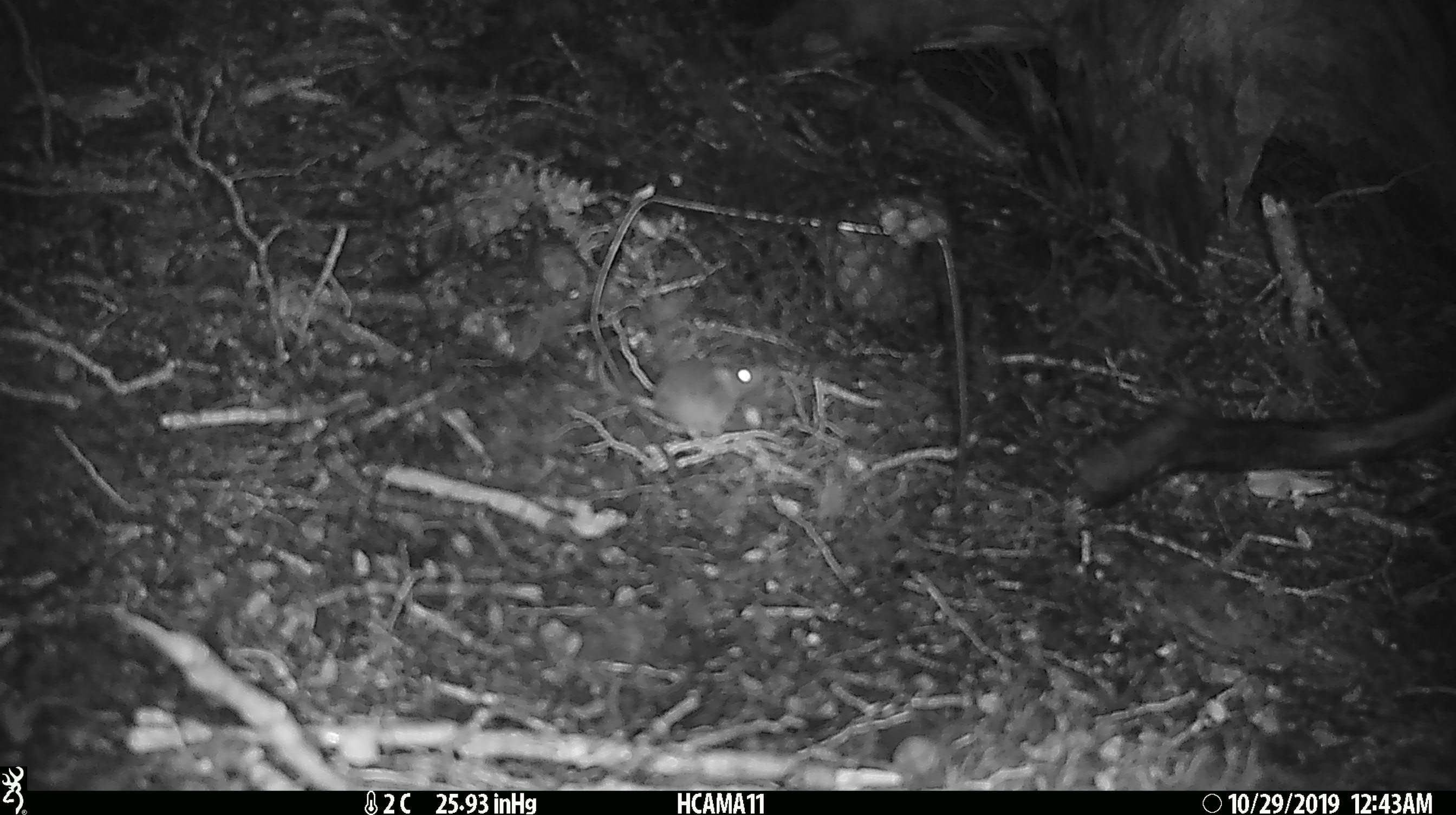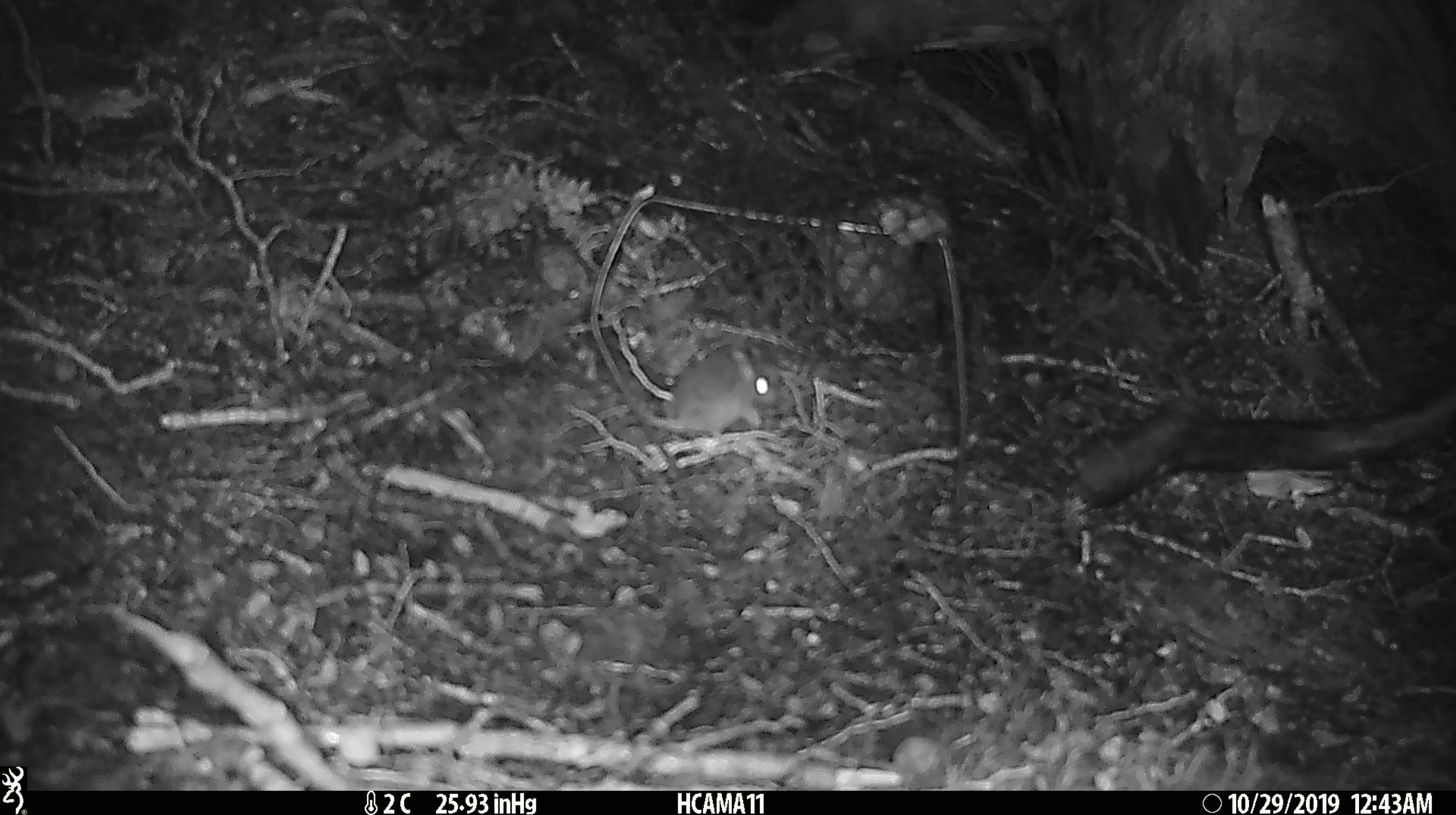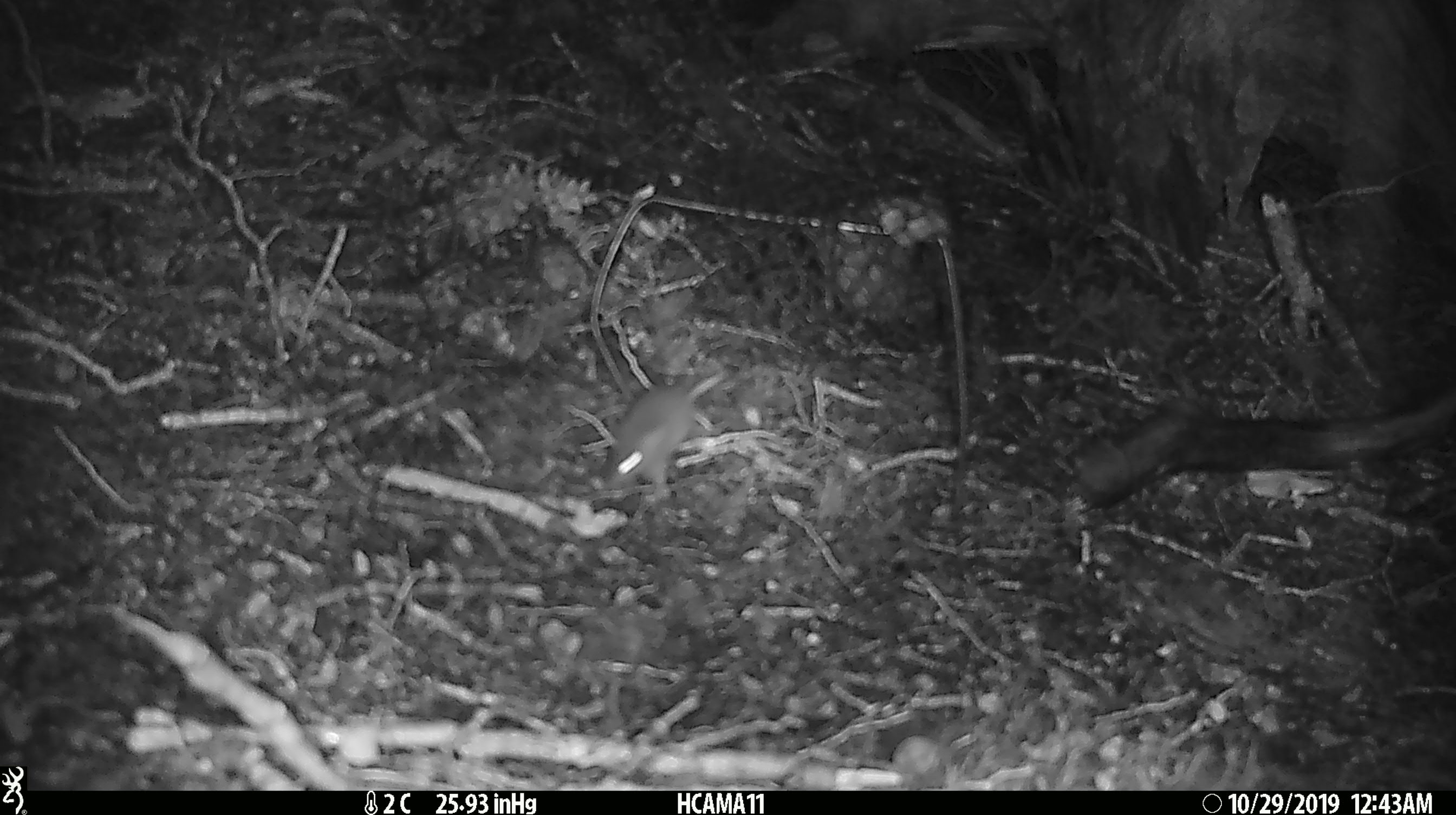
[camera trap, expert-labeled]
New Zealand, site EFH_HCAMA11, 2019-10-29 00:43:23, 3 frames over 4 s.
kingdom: Animalia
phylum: Chordata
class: Mammalia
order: Rodentia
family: Muridae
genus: Mus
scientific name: Mus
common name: mouse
Mouse (Mus).